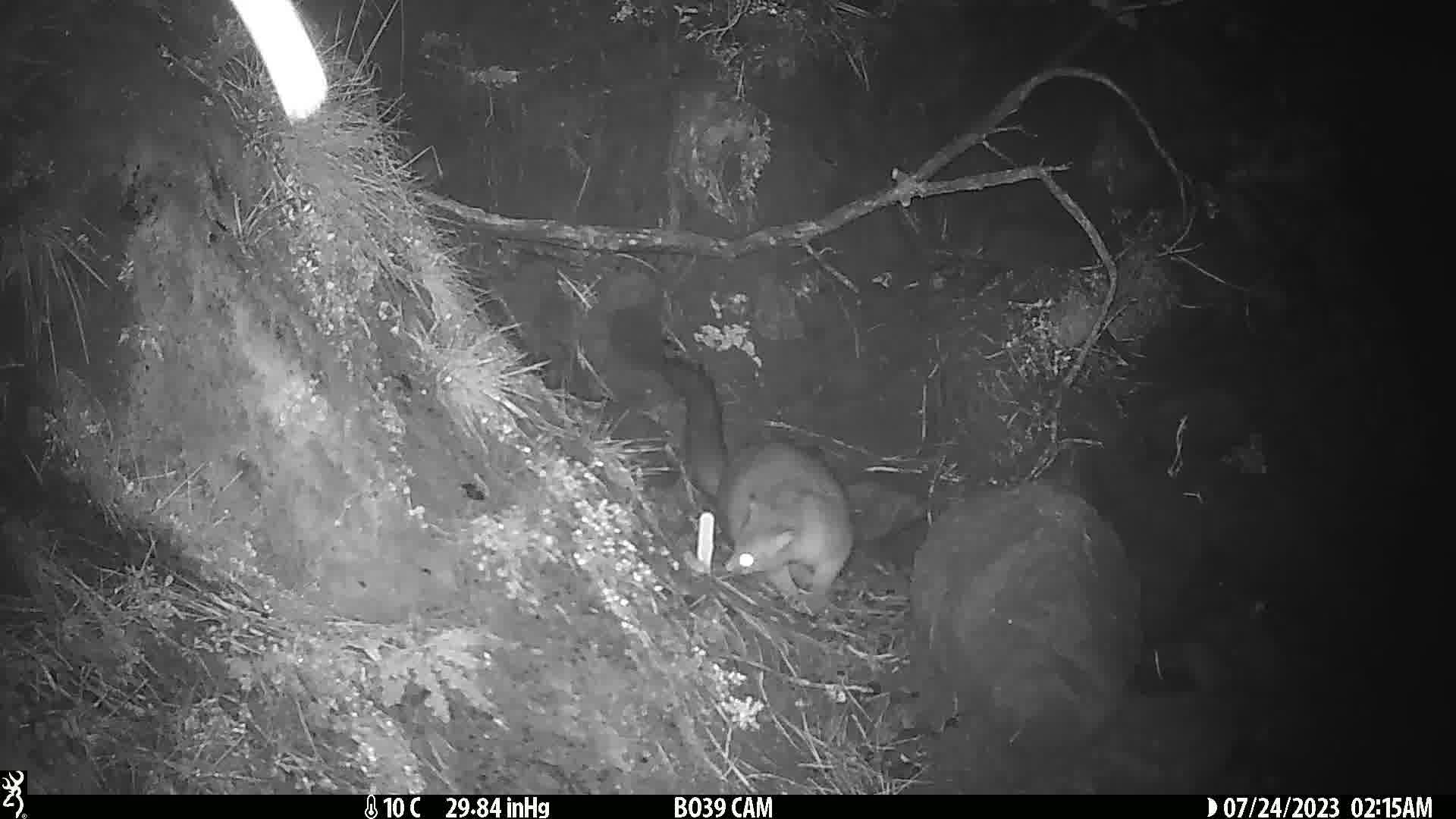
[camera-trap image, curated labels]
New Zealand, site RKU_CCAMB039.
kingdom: Animalia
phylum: Chordata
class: Mammalia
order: Diprotodontia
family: Phalangeridae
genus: Trichosurus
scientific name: Trichosurus vulpecula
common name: common brushtail possum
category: possum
Possum (common brushtail possum) (Trichosurus vulpecula).